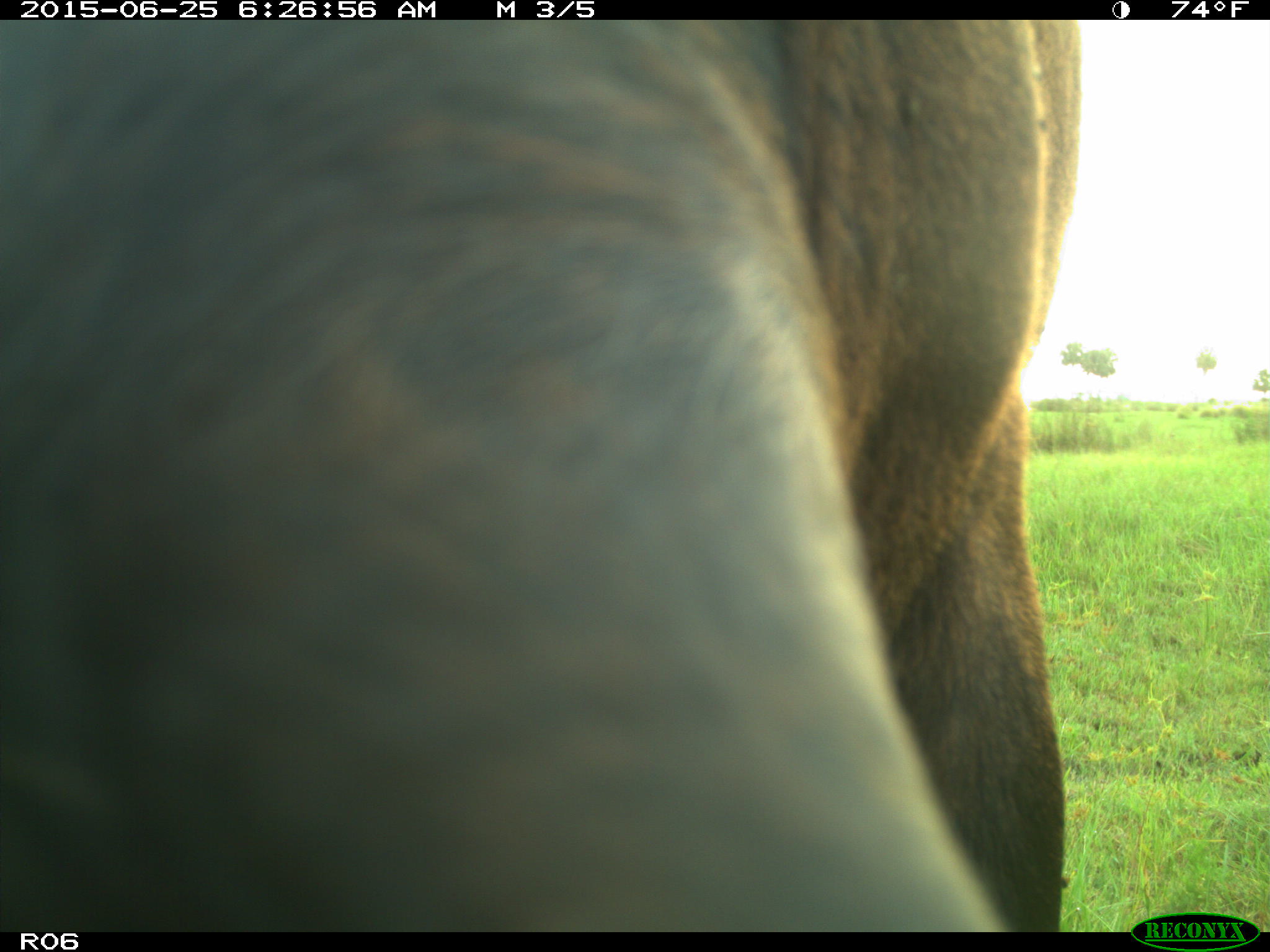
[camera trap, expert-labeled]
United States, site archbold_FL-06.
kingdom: Animalia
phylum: Chordata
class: Mammalia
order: Artiodactyla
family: Bovidae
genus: Bos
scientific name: Bos taurus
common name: domestic cow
Bos taurus (domestic cow).